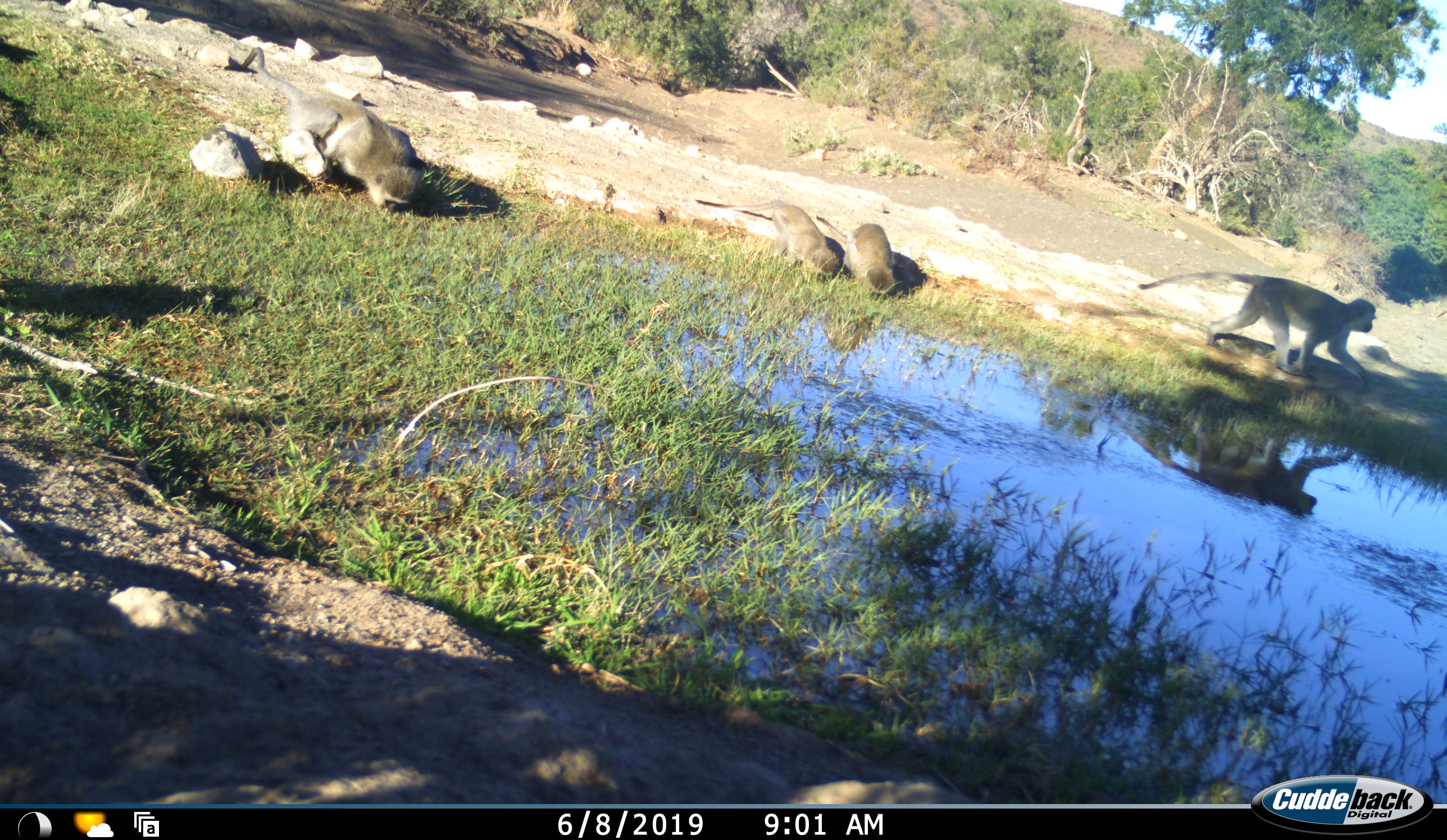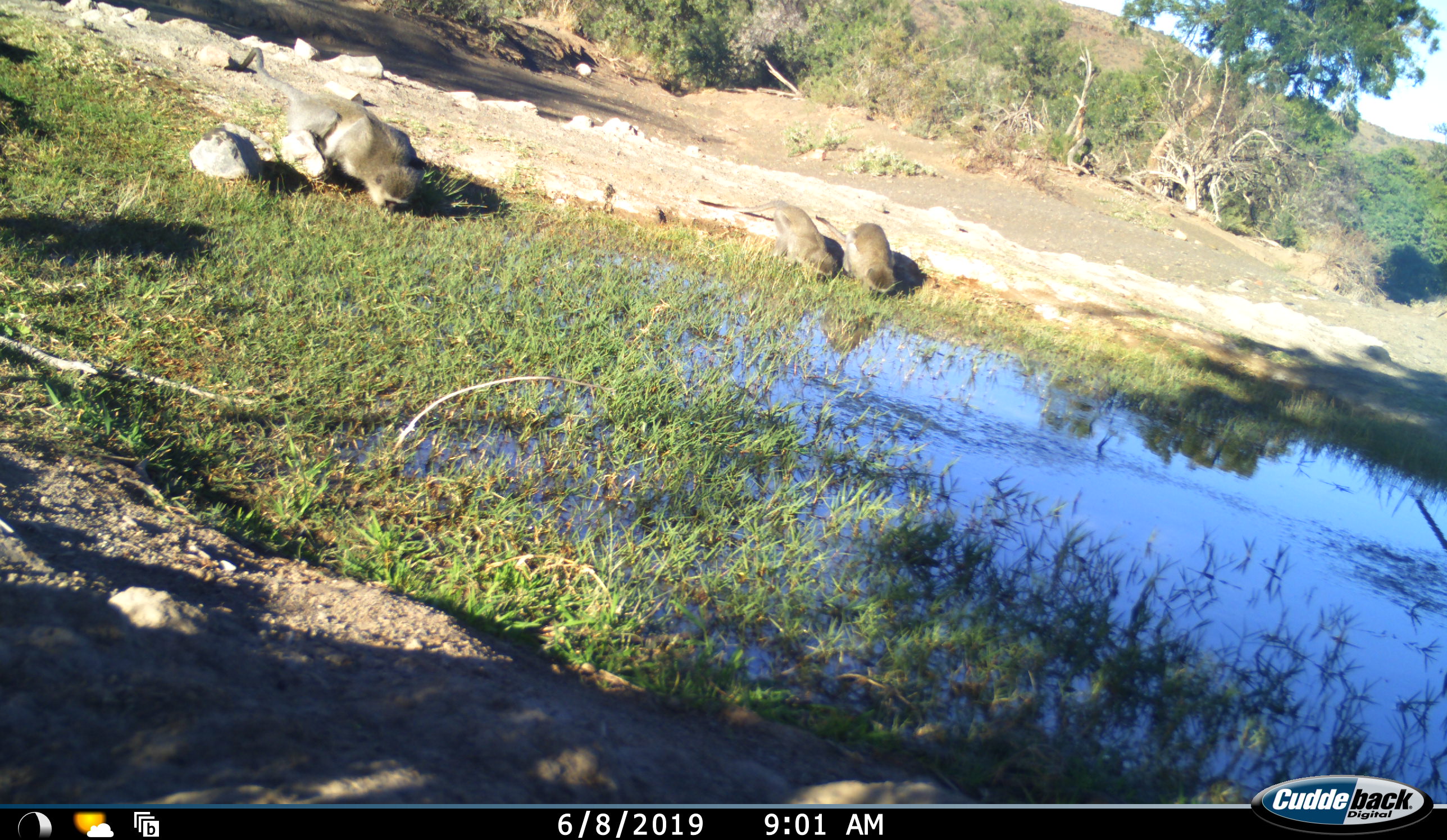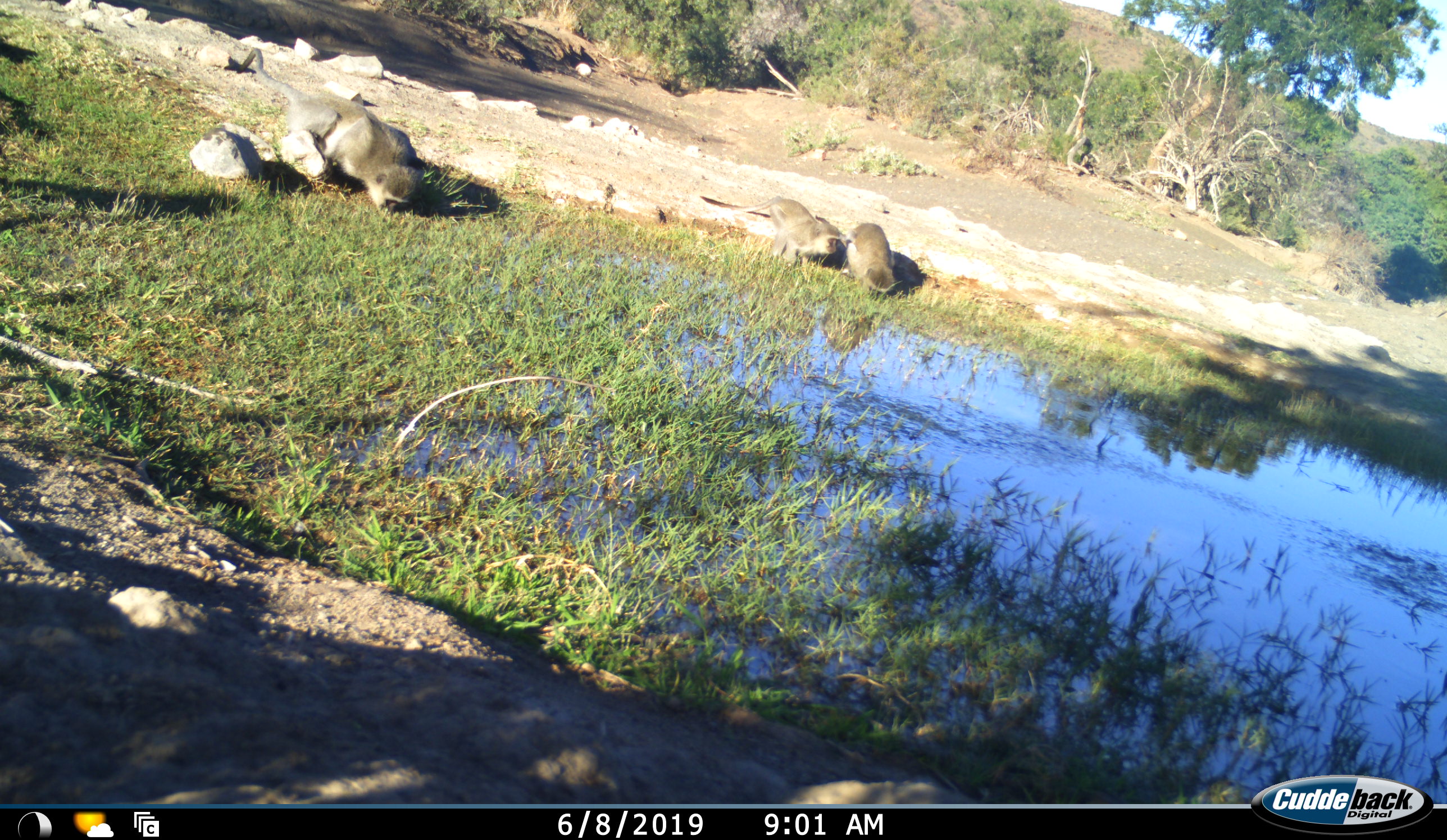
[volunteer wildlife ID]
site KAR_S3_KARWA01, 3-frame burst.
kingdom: Animalia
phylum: Chordata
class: Mammalia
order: Primates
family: Cercopithecidae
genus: Chlorocebus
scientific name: Chlorocebus pygerythrus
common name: vervet monkey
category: monkeyvervet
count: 4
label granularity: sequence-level